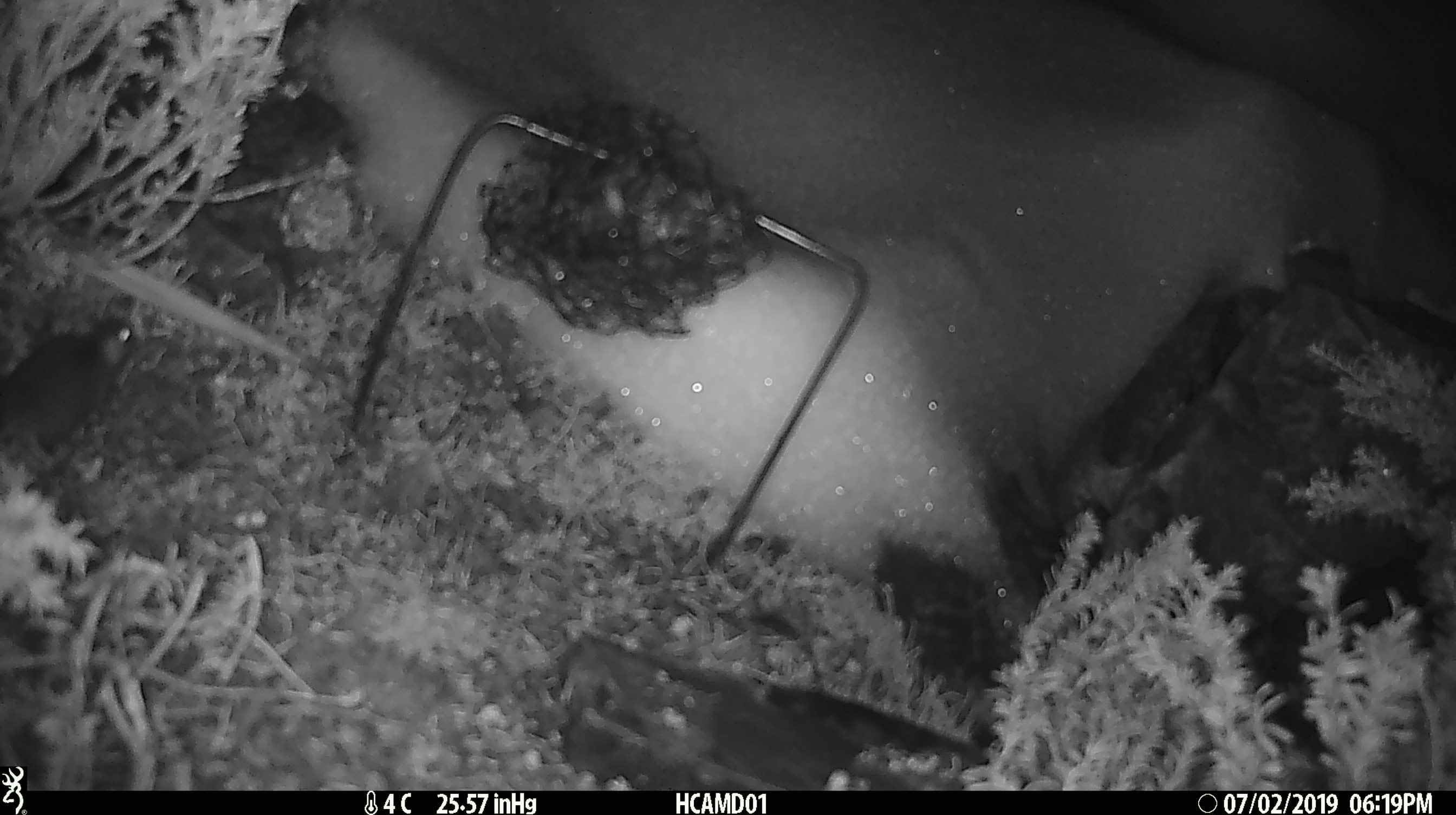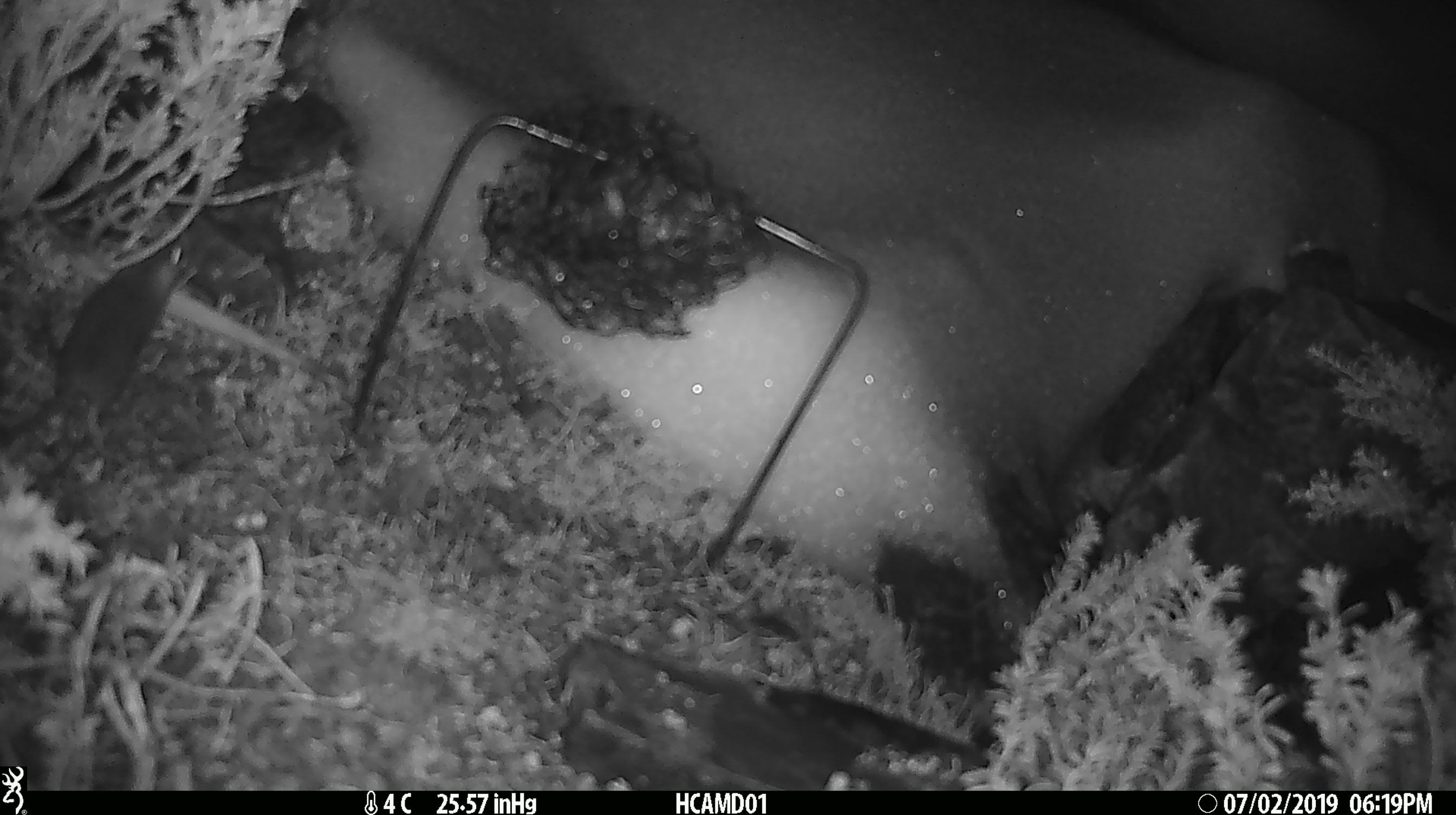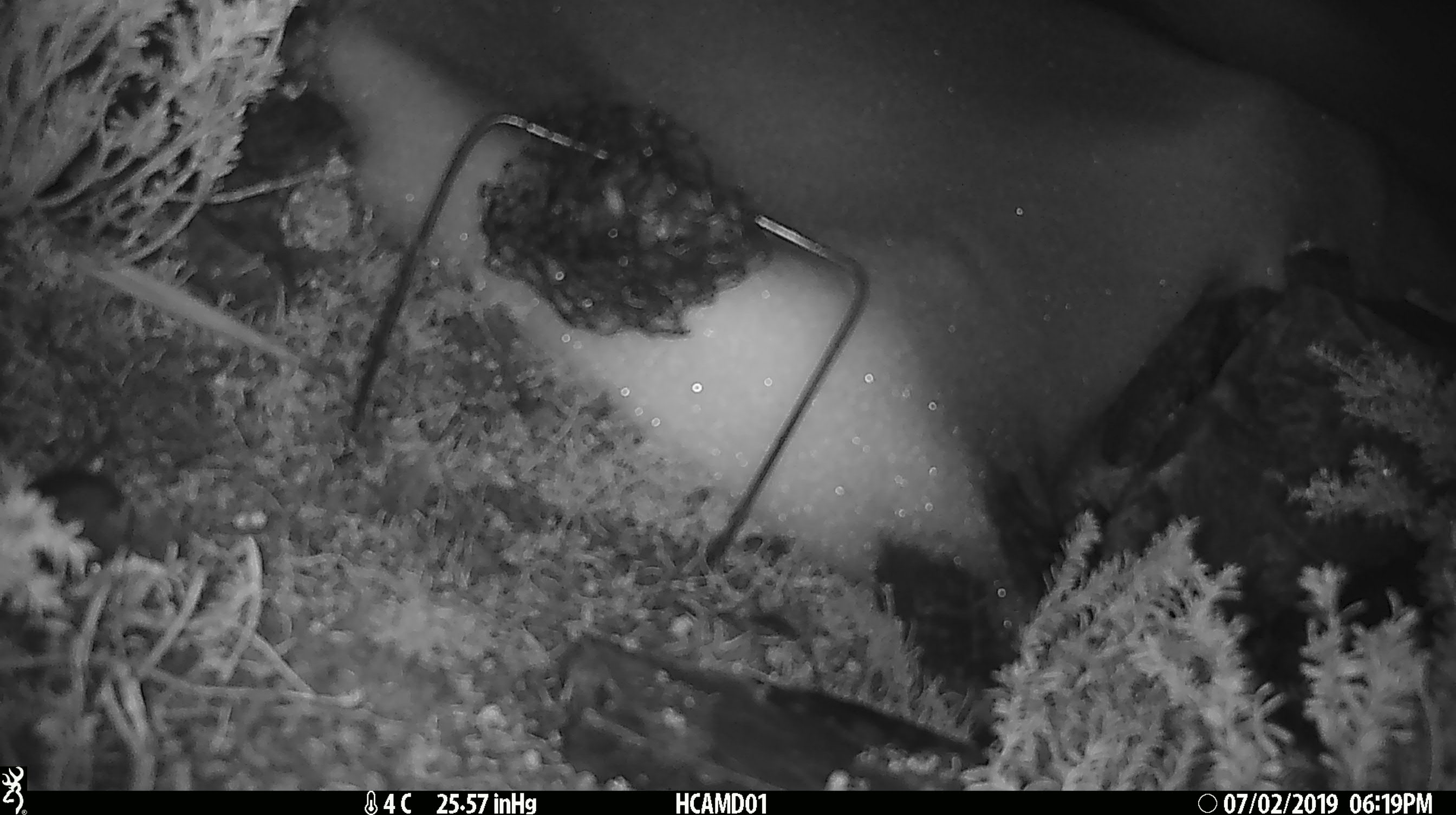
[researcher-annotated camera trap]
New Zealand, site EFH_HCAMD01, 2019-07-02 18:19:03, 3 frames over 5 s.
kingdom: Animalia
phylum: Chordata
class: Mammalia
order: Rodentia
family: Muridae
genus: Mus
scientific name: Mus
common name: mouse